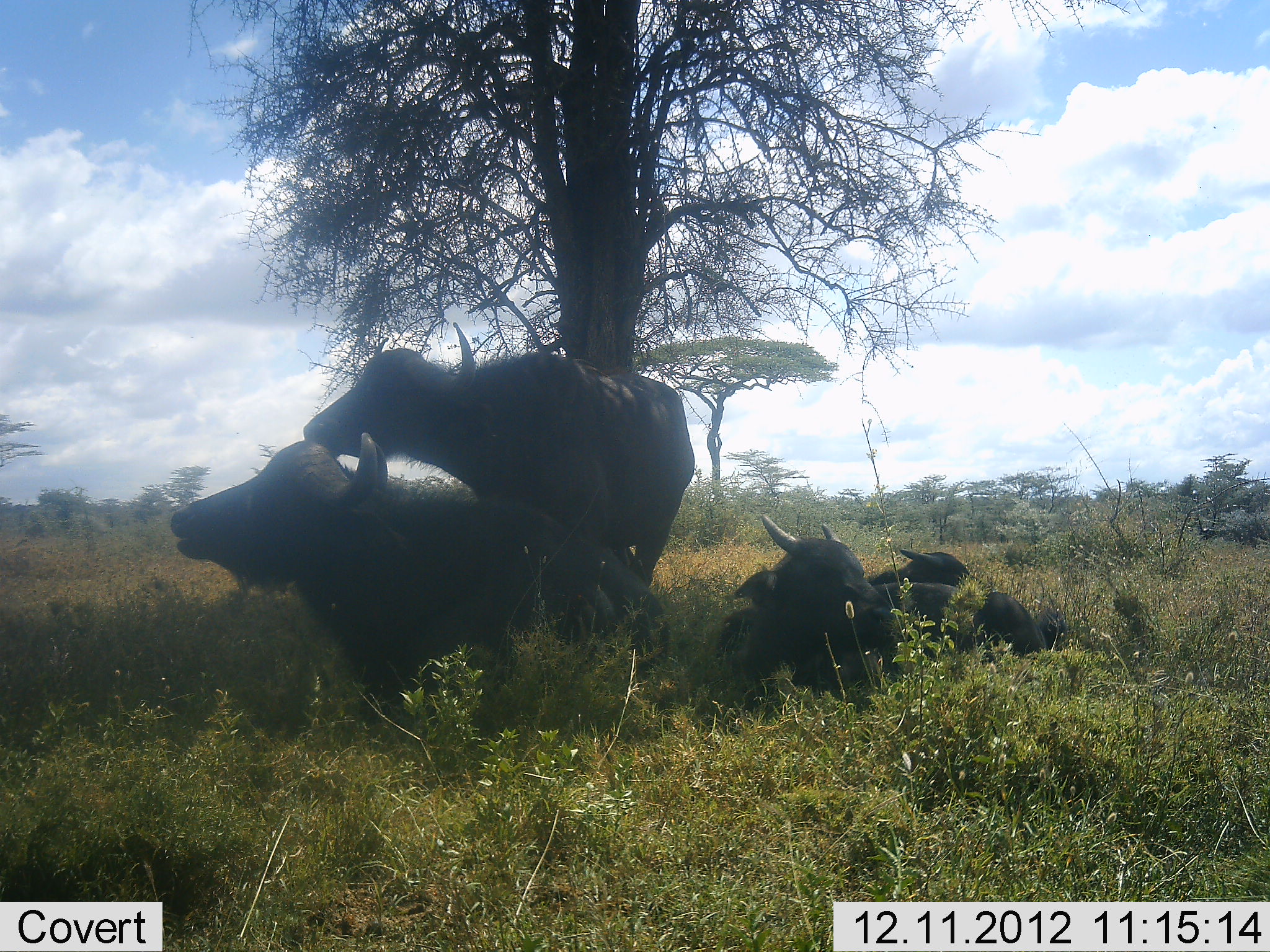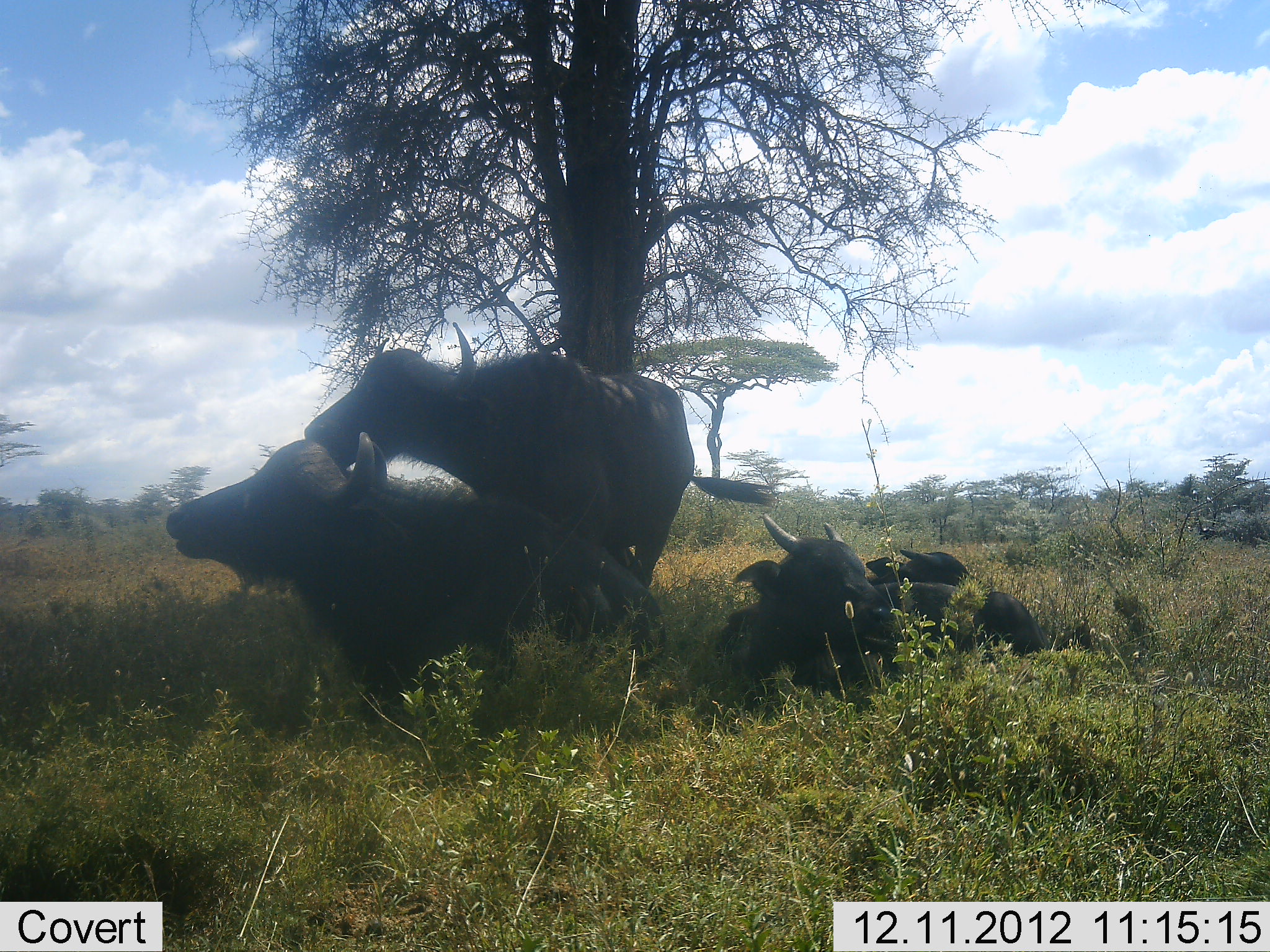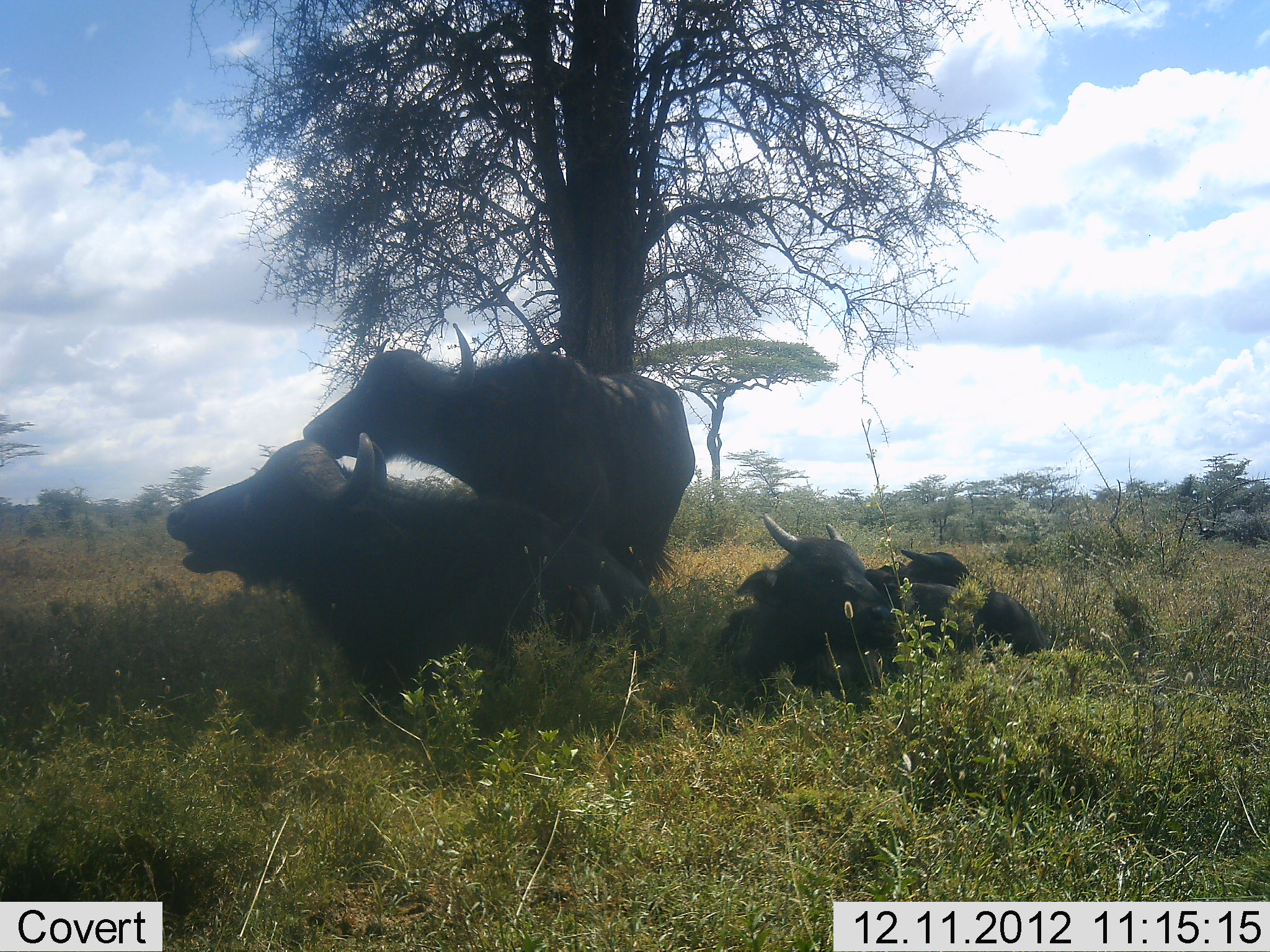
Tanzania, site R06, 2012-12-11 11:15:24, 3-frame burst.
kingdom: Animalia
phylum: Chordata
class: Mammalia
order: Artiodactyla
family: Bovidae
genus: Syncerus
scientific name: Syncerus caffer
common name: cape buffalo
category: buffalo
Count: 4.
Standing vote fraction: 60%.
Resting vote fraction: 100%.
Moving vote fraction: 0%.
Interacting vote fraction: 10%.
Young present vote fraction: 10%.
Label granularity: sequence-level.